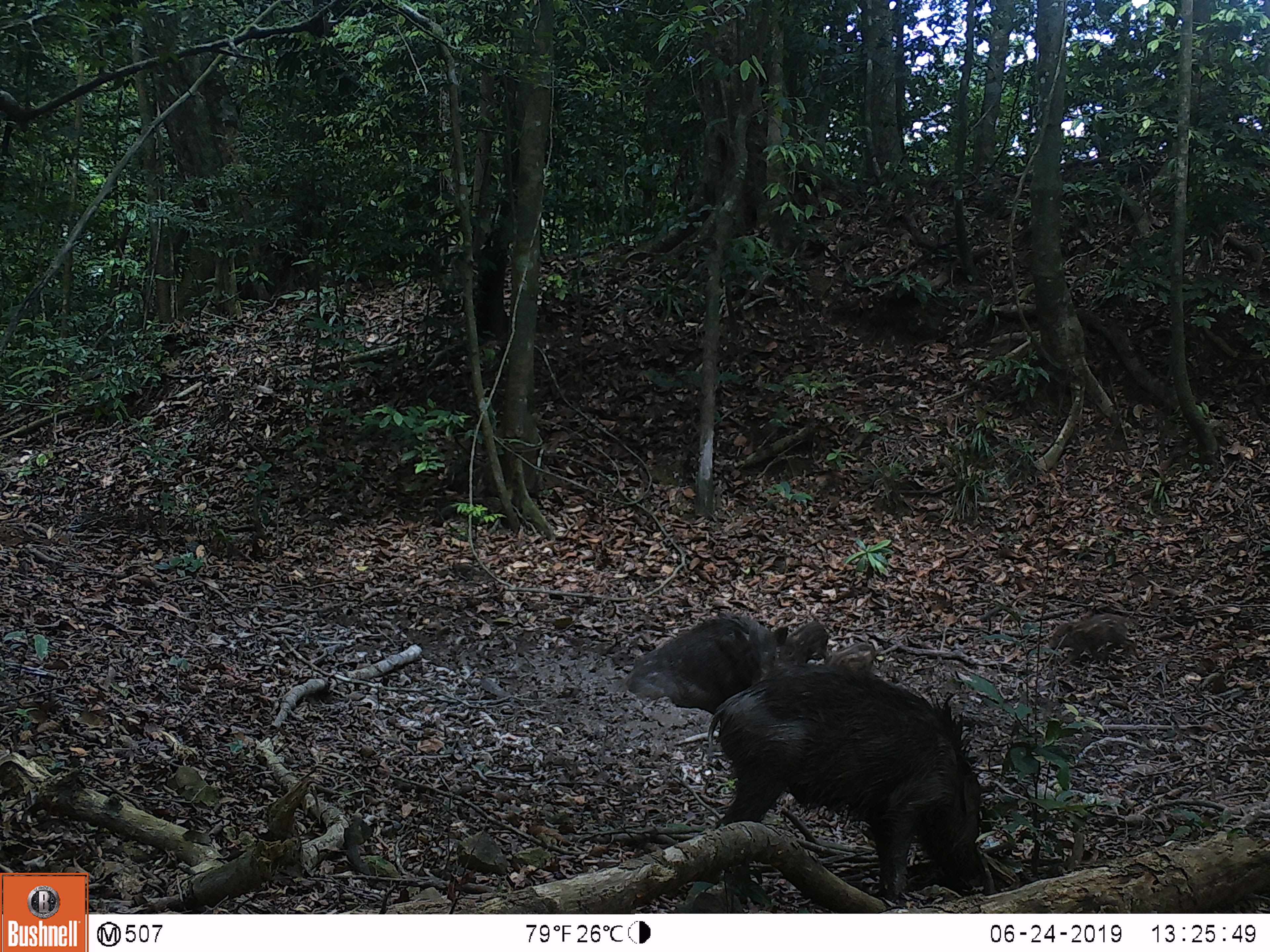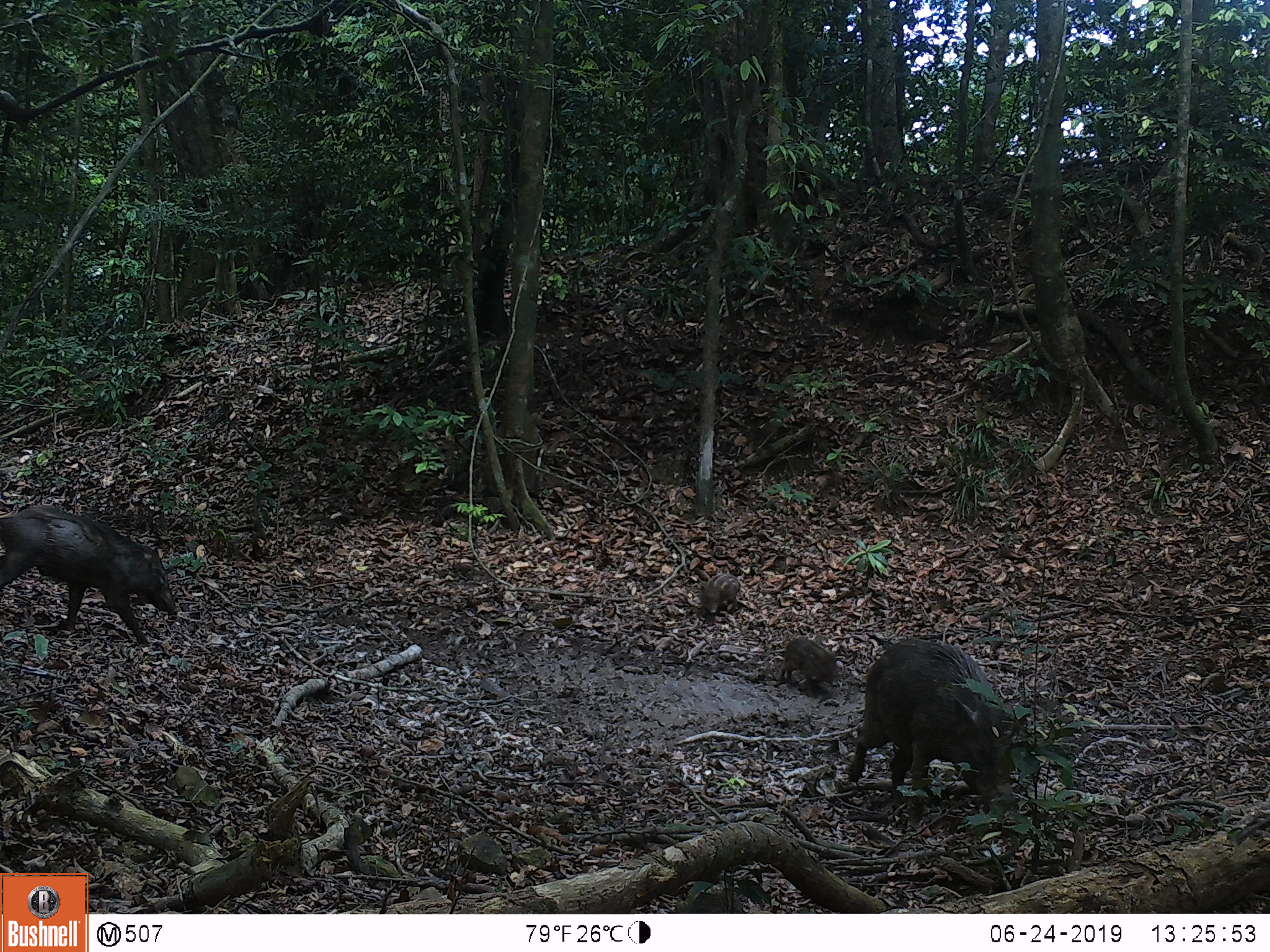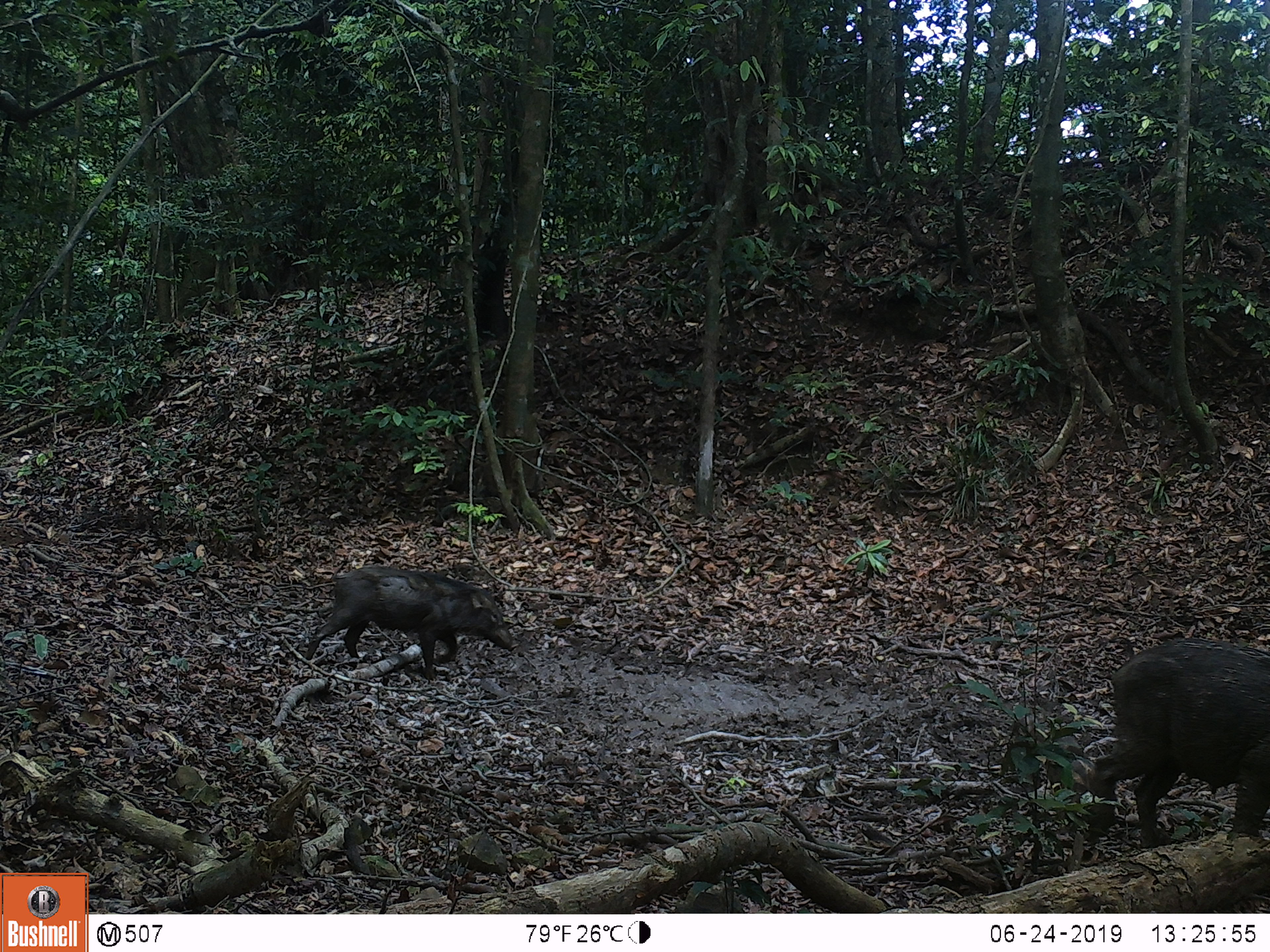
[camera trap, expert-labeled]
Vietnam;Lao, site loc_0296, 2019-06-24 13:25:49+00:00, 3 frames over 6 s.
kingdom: Animalia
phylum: Chordata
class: Mammalia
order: Artiodactyla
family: Suidae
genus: Sus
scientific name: Sus scrofa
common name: eurasian wild pig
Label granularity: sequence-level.